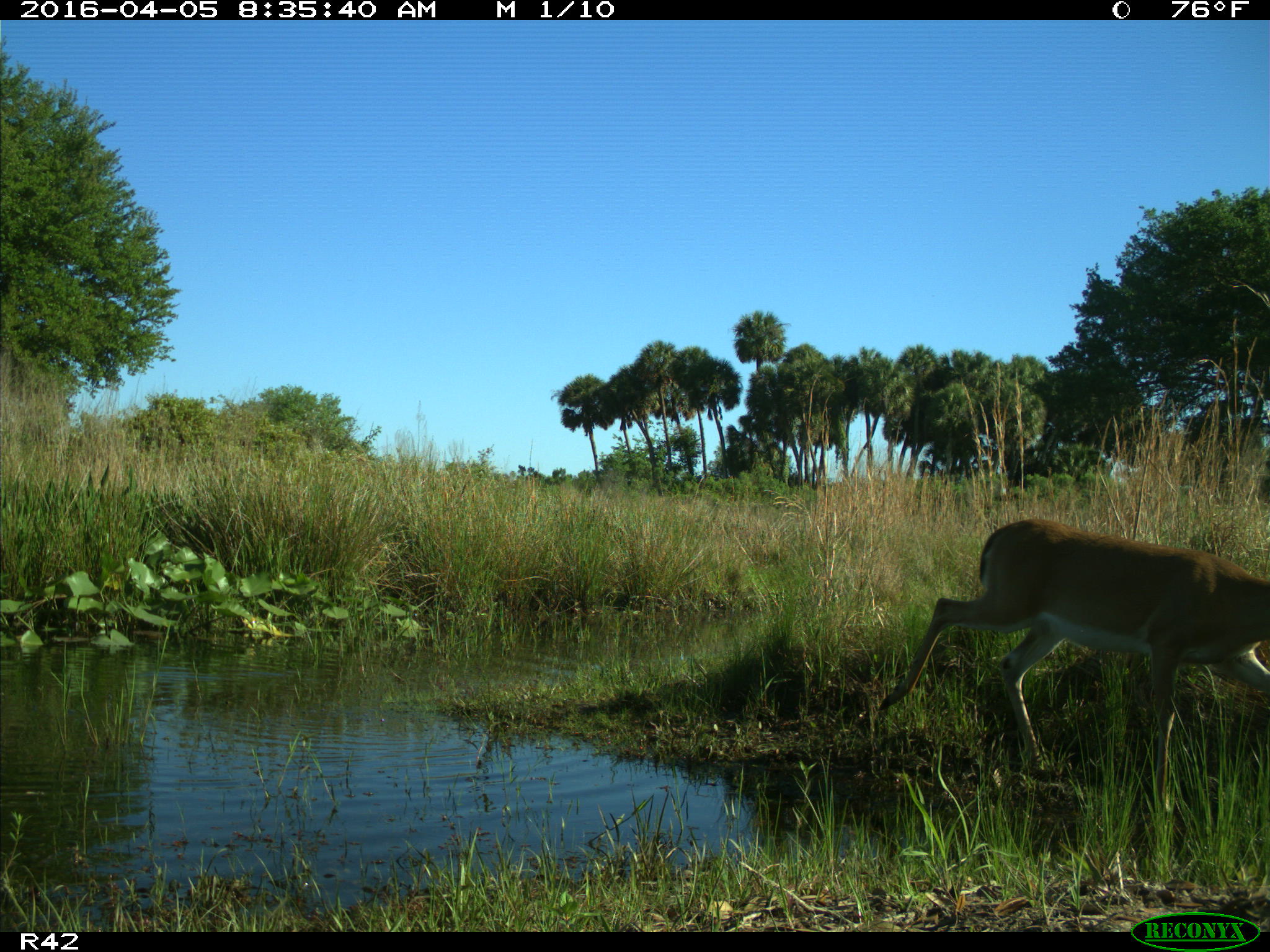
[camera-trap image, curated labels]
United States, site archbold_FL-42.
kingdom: Animalia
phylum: Chordata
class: Mammalia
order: Artiodactyla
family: Cervidae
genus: Odocoileus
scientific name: Odocoileus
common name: deer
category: unidentified deer